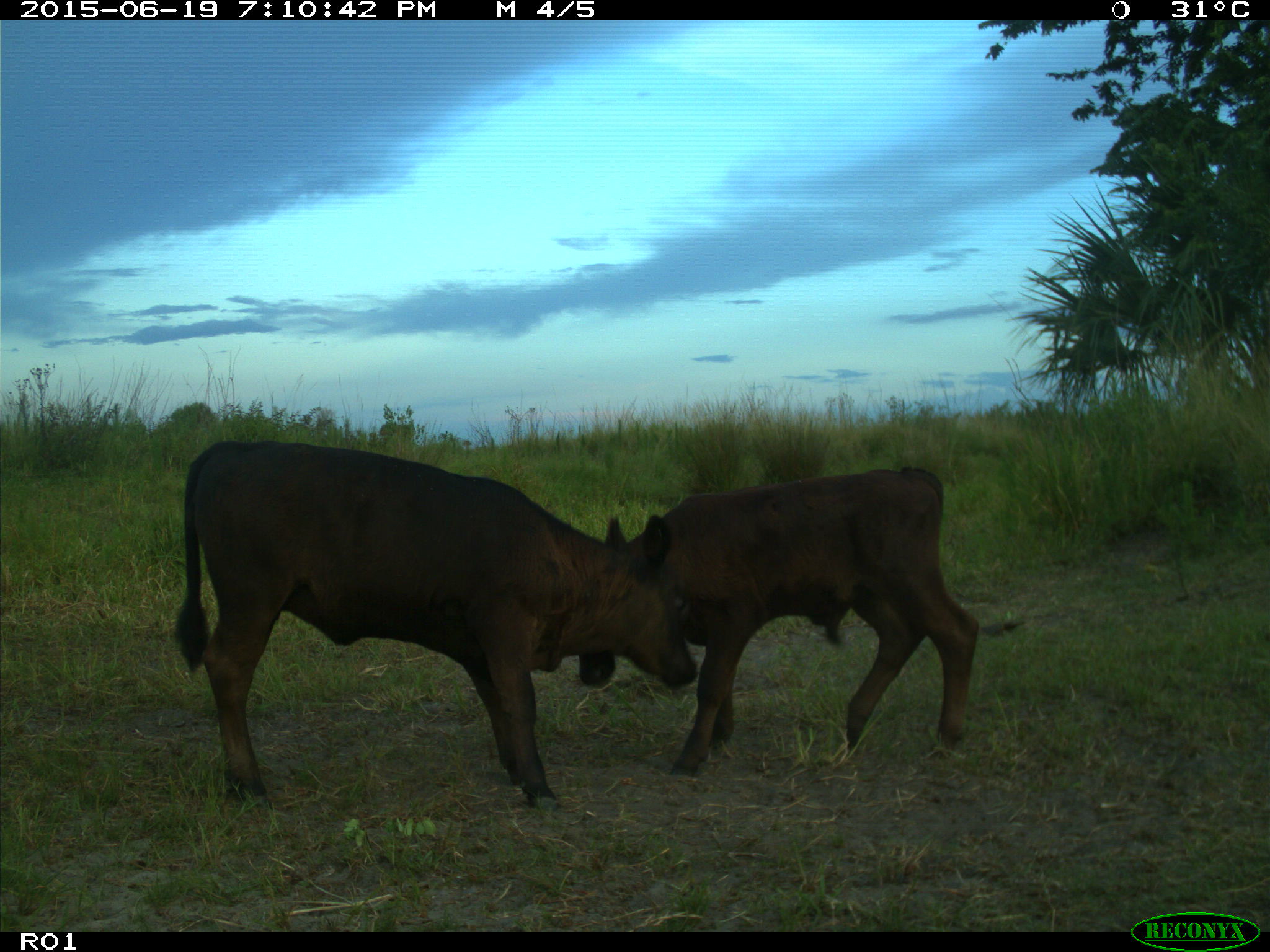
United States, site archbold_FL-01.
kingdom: Animalia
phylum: Chordata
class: Mammalia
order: Artiodactyla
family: Bovidae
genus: Bos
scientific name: Bos taurus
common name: domestic cow